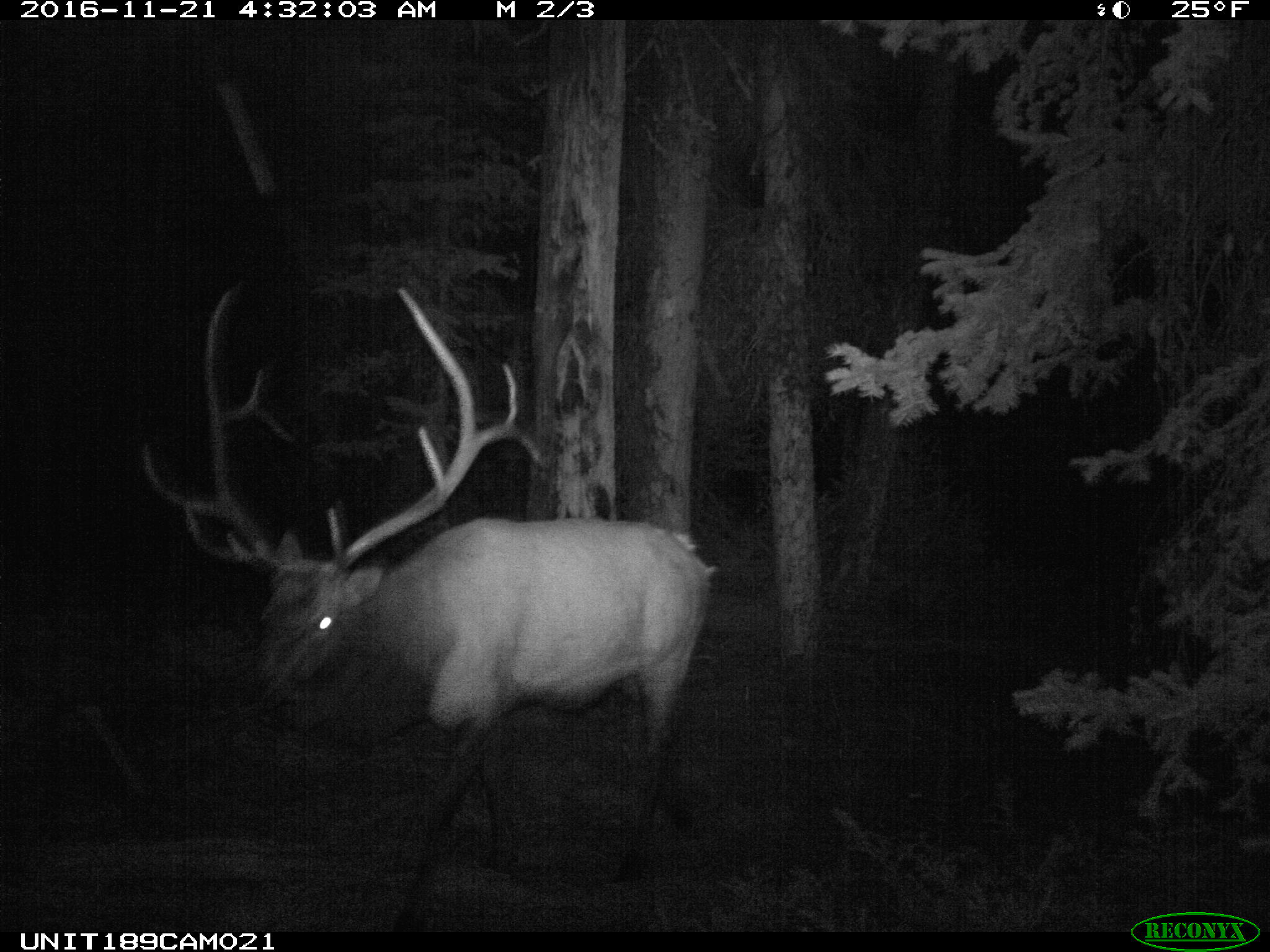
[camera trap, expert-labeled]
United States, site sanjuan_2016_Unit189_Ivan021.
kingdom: Animalia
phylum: Chordata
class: Mammalia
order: Artiodactyla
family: Cervidae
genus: Cervus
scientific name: Cervus elaphus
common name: red deer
Cervus elaphus (red deer).